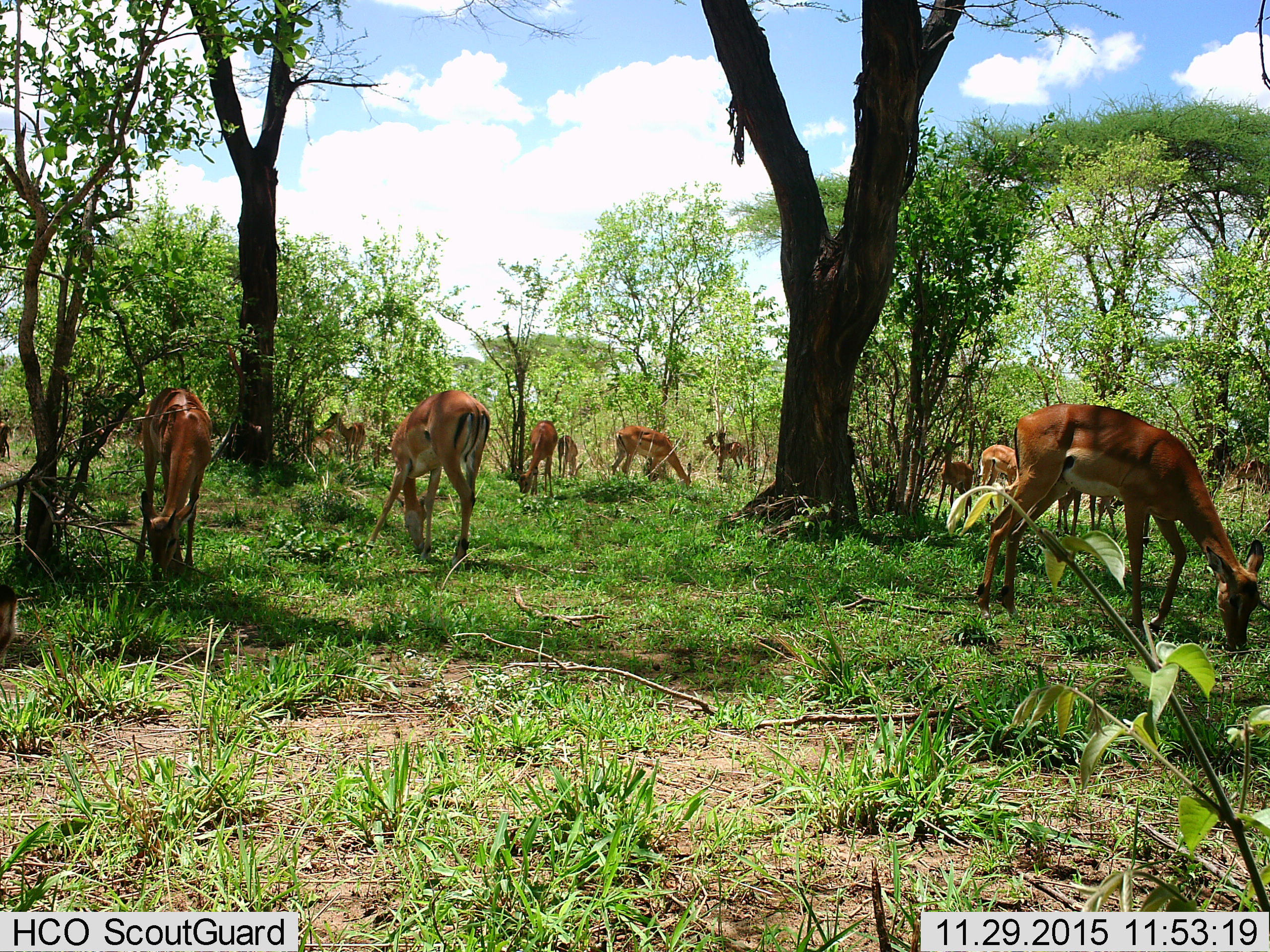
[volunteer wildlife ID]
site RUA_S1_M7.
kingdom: Animalia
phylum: Chordata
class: Mammalia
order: Artiodactyla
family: Bovidae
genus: Aepyceros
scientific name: Aepyceros melampus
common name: impala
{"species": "impala (Aepyceros melampus)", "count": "11-50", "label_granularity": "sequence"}